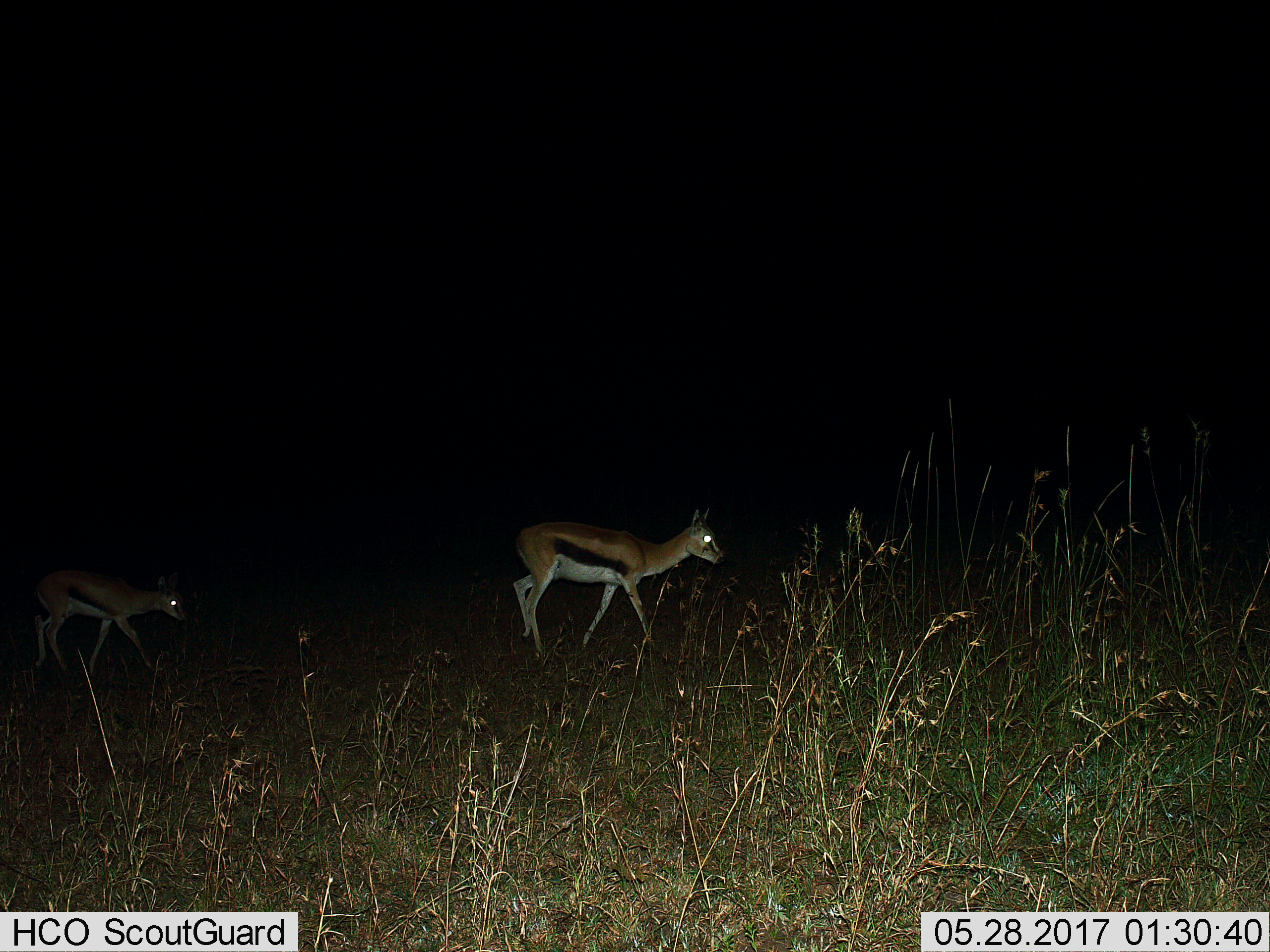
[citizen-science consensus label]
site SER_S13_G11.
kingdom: Animalia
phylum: Chordata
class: Mammalia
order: Artiodactyla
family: Bovidae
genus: Eudorcas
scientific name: Eudorcas thomsonii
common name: thomson's gazelle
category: gazellethomsons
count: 2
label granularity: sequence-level